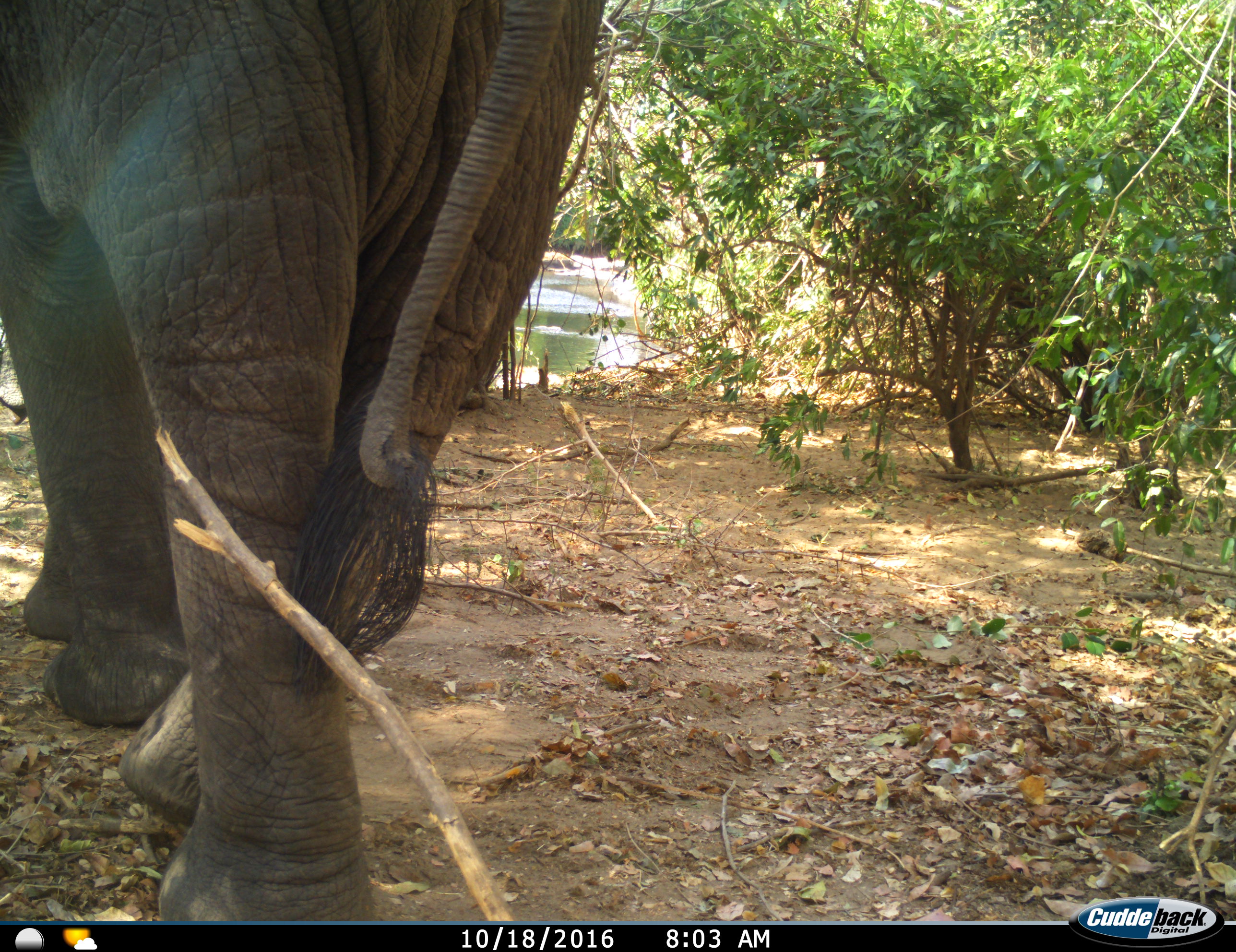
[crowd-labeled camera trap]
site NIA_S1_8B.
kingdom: Animalia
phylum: Chordata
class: Mammalia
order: Proboscidea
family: Elephantidae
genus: Loxodonta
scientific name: Loxodonta africana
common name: african bush elephant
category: elephant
Elephant (african bush elephant) (Loxodonta africana), count 1. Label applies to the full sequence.